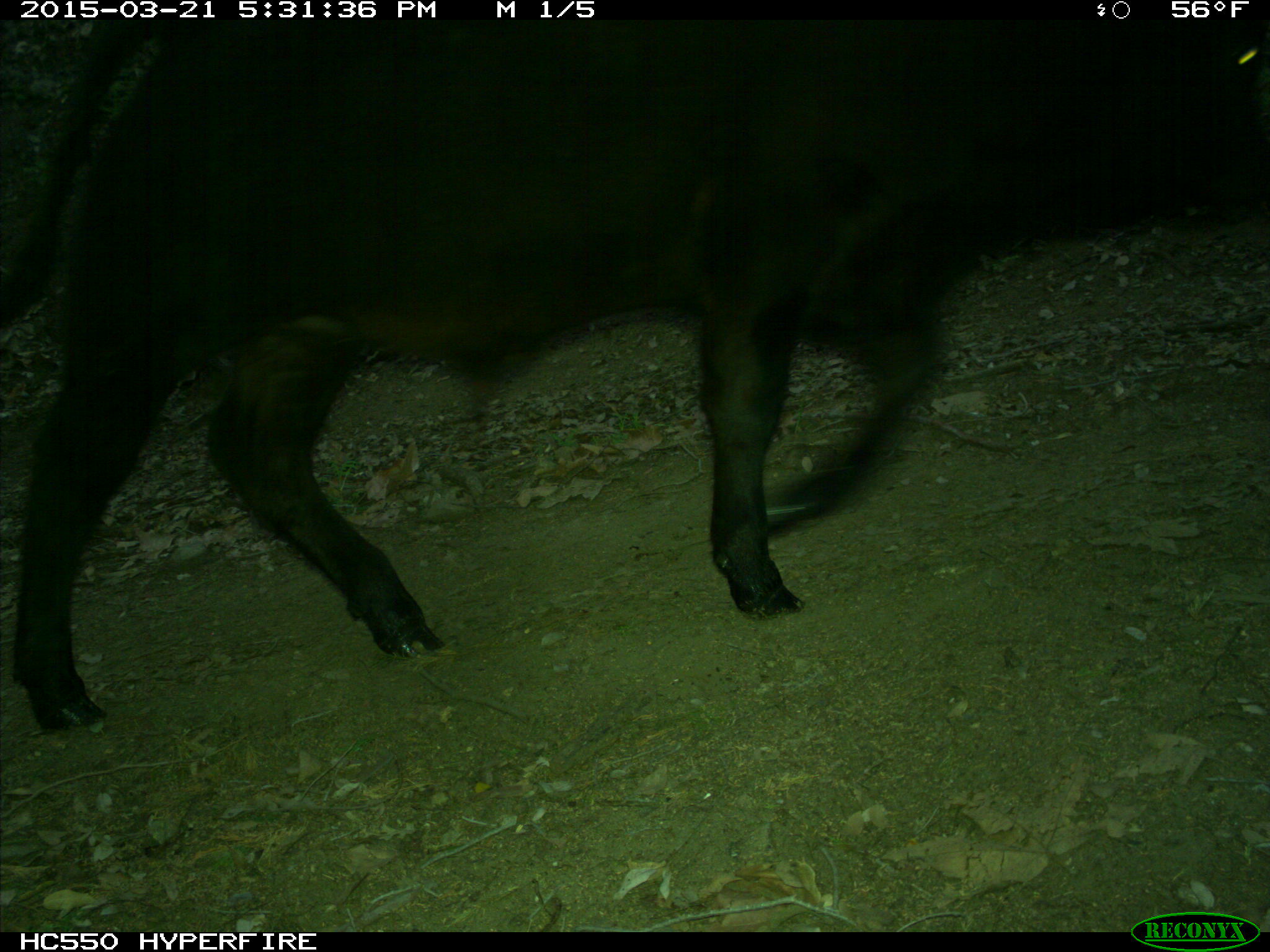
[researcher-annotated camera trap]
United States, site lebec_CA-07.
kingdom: Animalia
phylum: Chordata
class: Mammalia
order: Artiodactyla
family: Bovidae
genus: Bos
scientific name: Bos taurus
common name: domestic cow